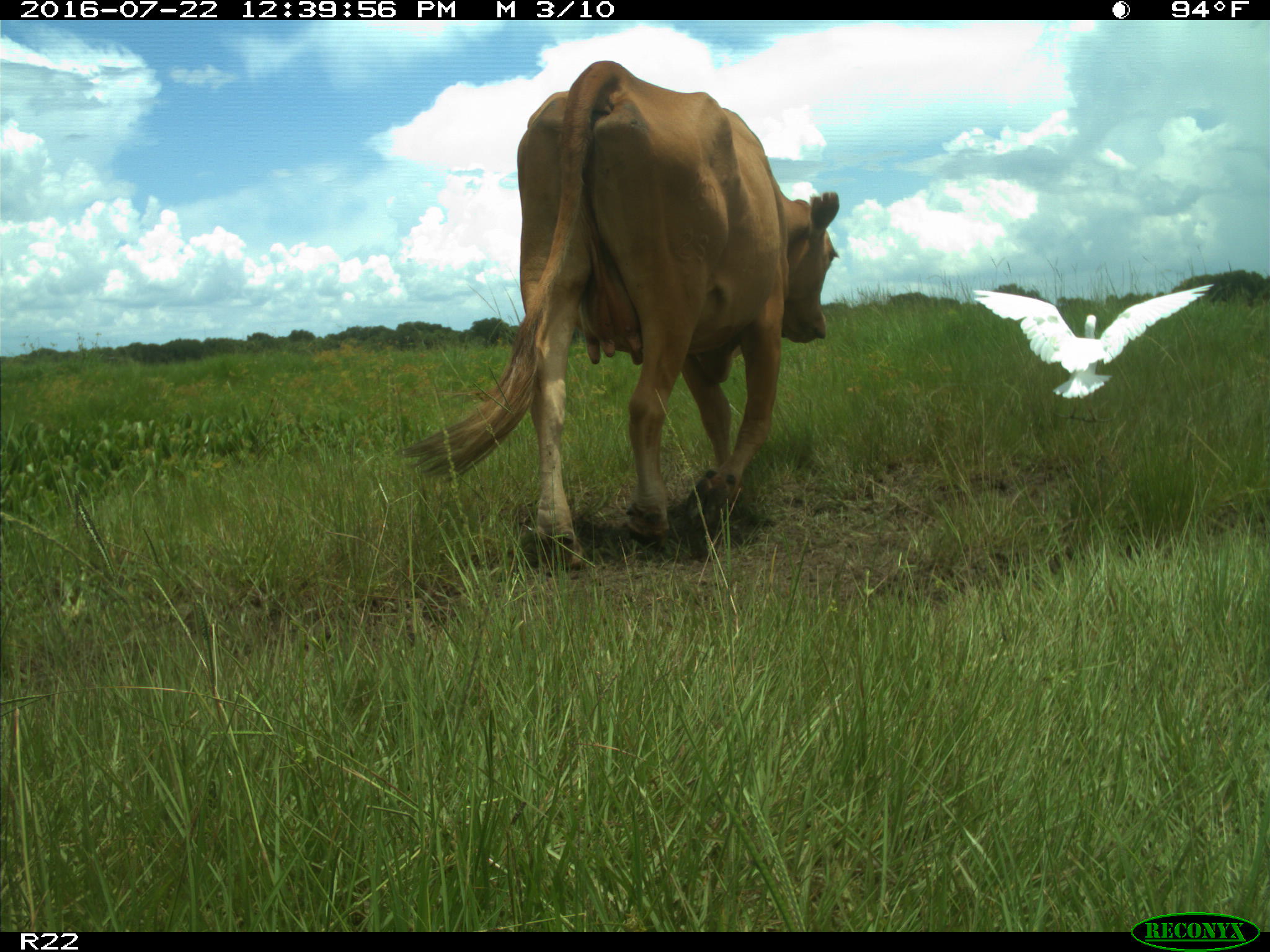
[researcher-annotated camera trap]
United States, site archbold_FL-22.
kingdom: Animalia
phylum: Chordata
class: Mammalia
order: Artiodactyla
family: Bovidae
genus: Bos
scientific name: Bos taurus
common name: domestic cow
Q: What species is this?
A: Bos taurus (domestic cow).